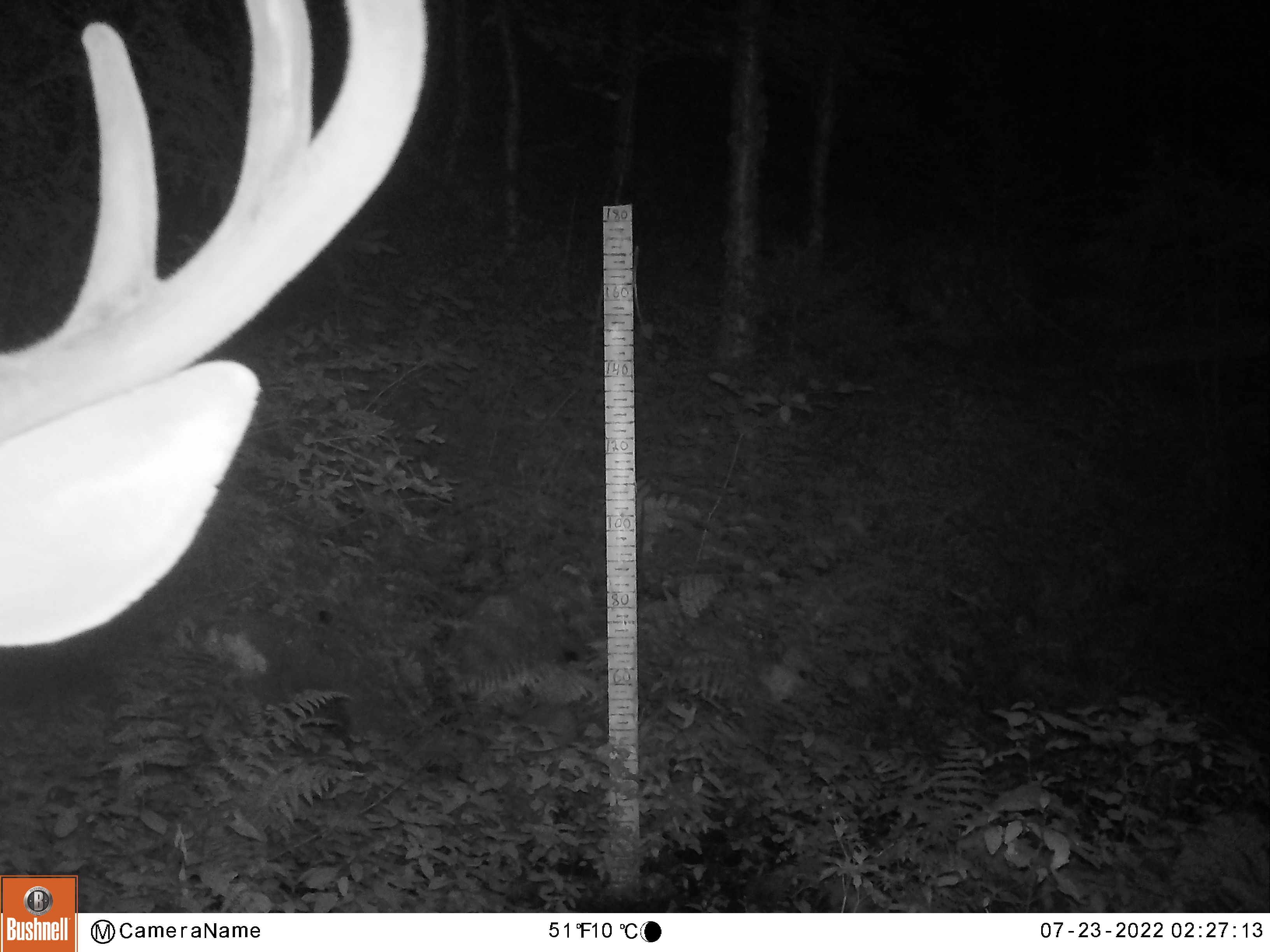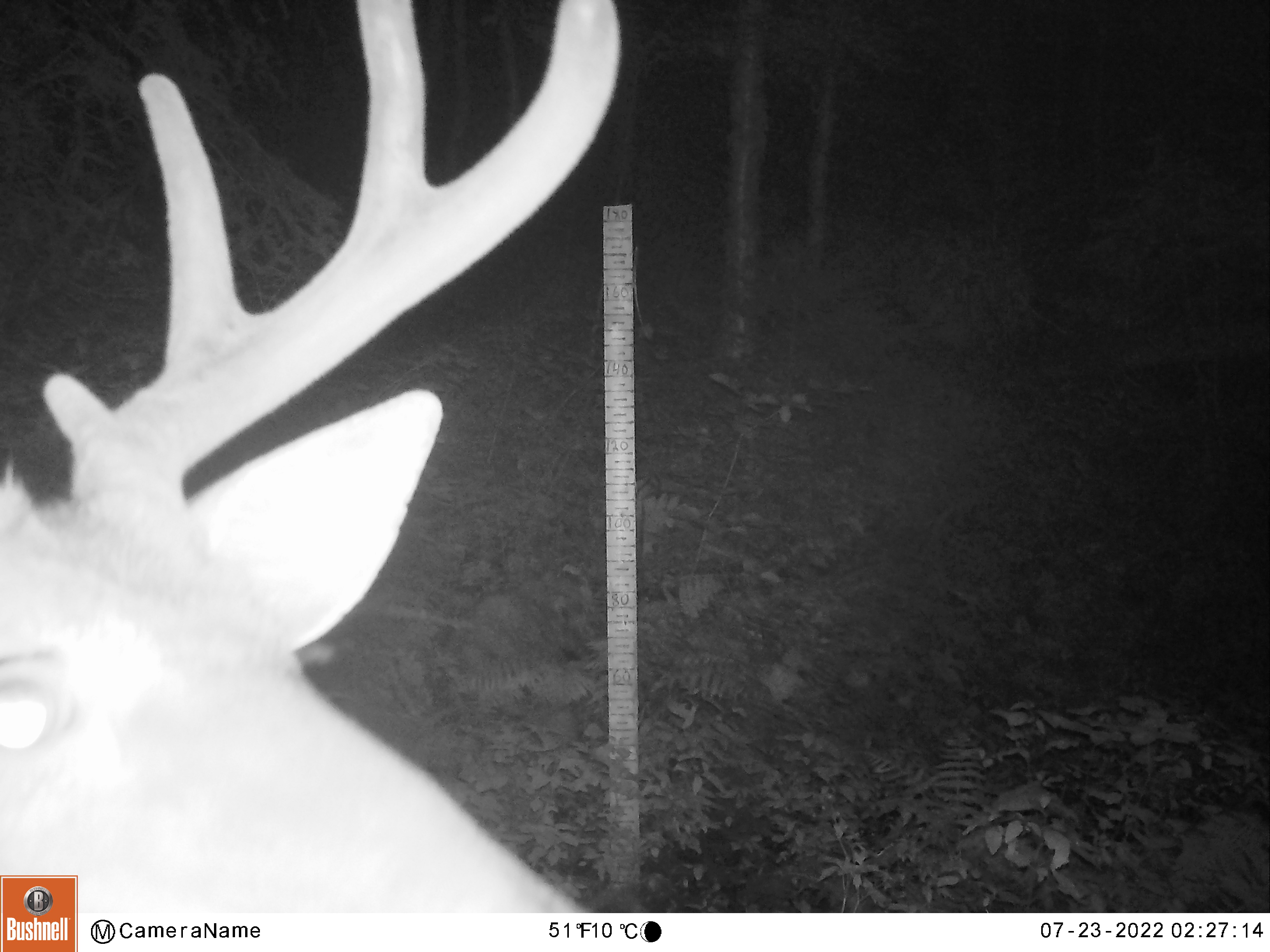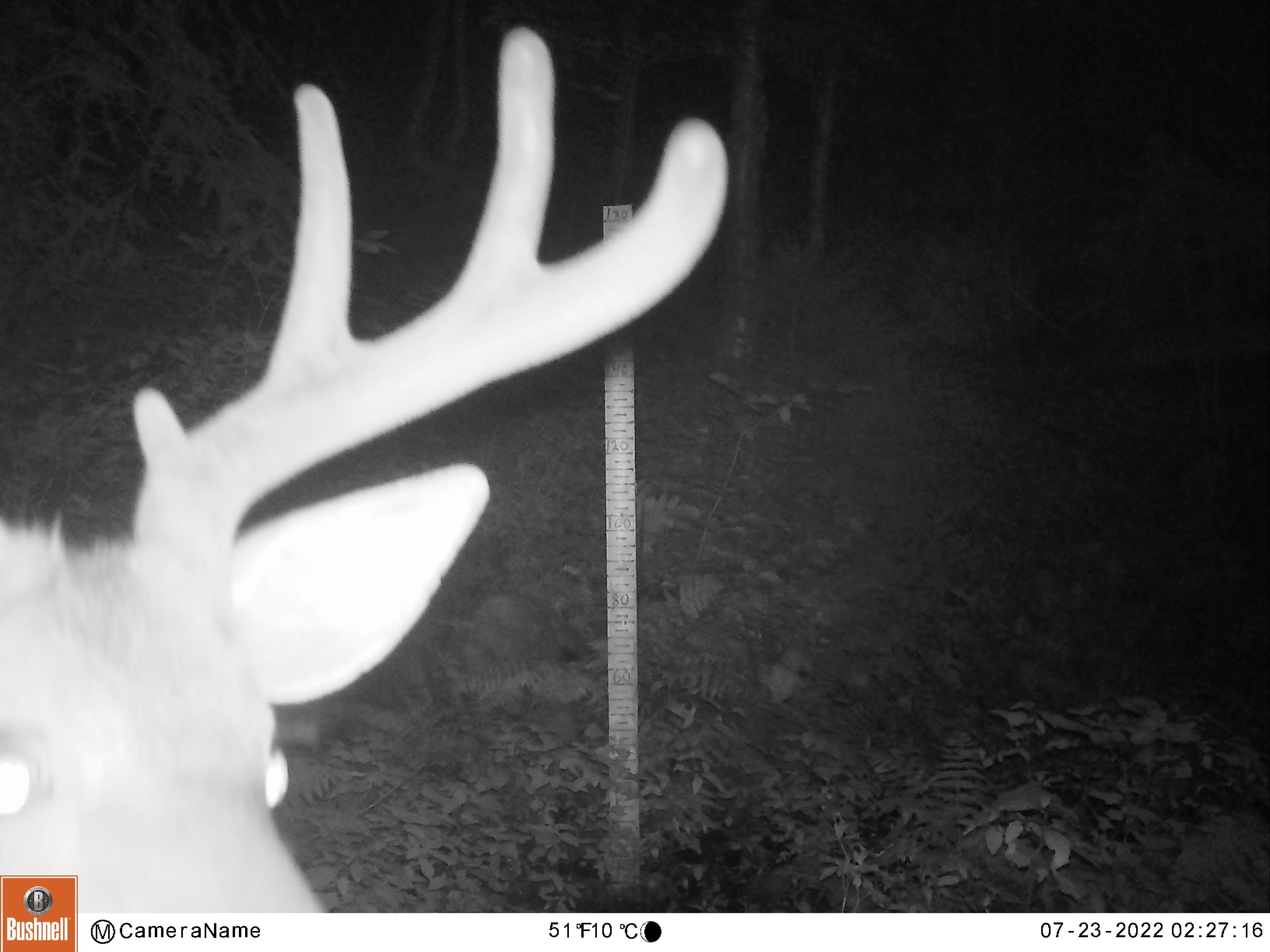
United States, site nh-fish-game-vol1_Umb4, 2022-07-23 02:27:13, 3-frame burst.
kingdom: Animalia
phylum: Chordata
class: Mammalia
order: Artiodactyla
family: Cervidae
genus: Odocoileus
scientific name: Odocoileus virginianus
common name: white-tailed deer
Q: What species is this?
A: White-tailed deer (Odocoileus virginianus).